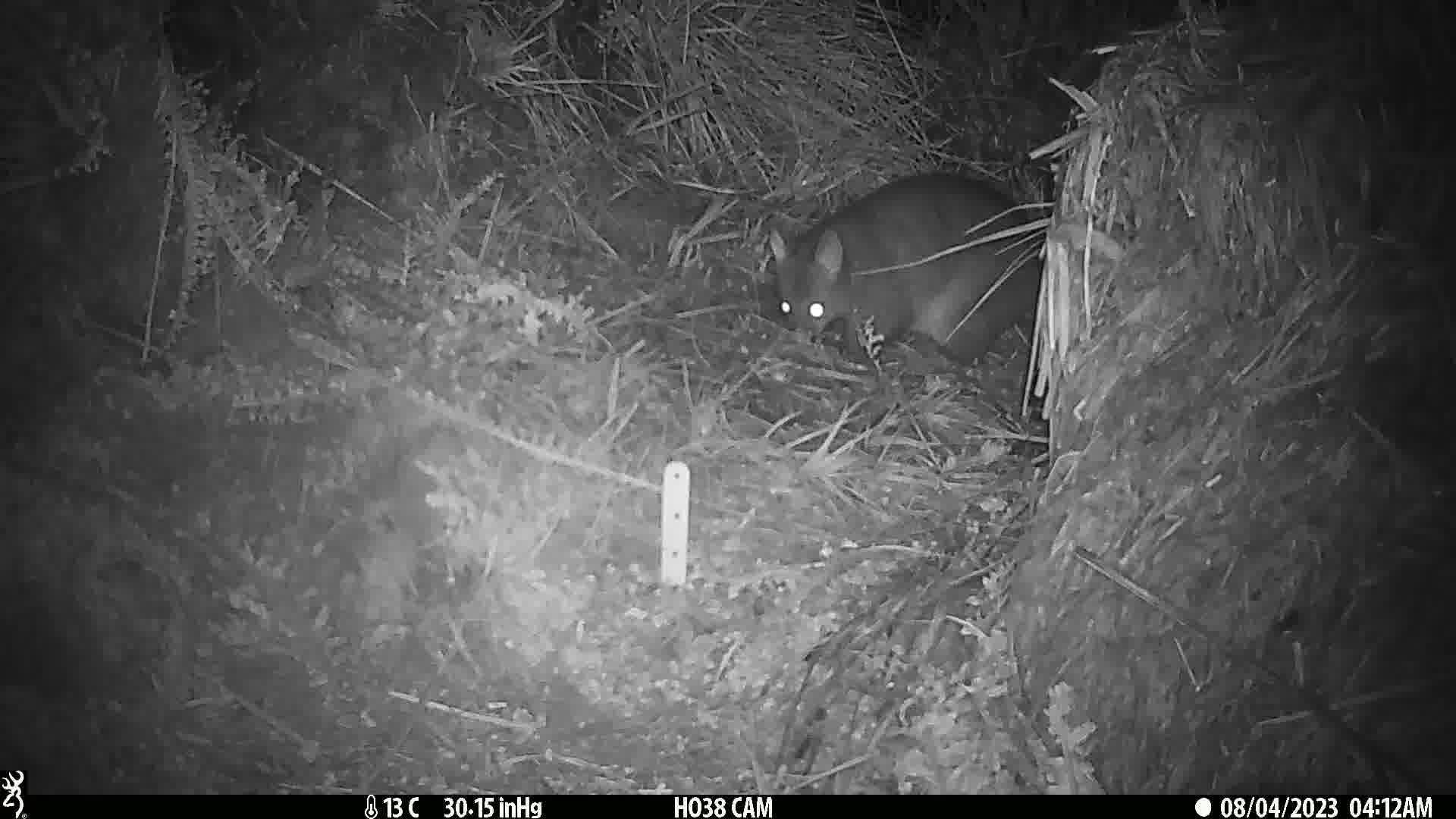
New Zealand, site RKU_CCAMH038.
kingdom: Animalia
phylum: Chordata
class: Mammalia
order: Diprotodontia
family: Phalangeridae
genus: Trichosurus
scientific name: Trichosurus vulpecula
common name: common brushtail possum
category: possum